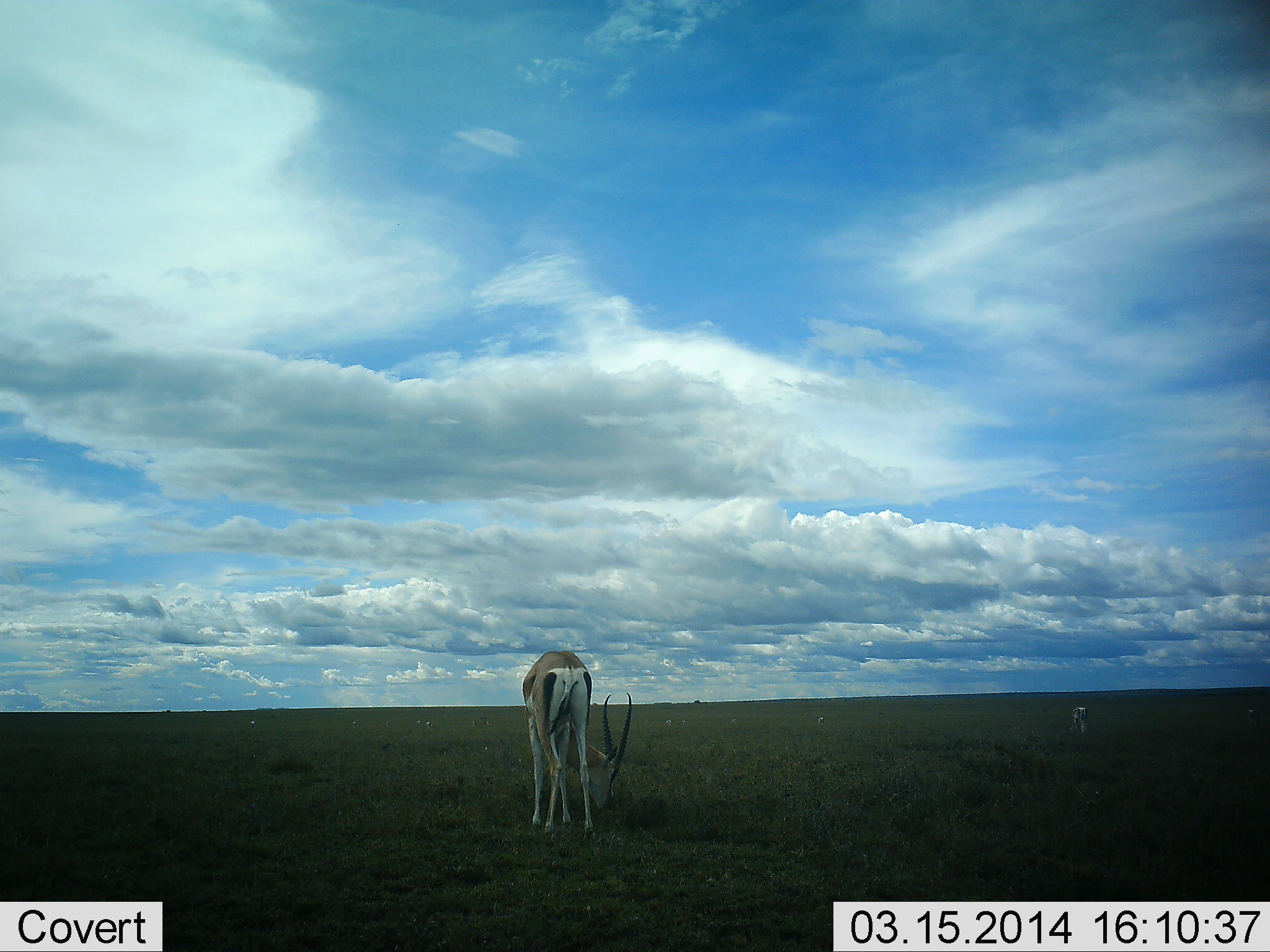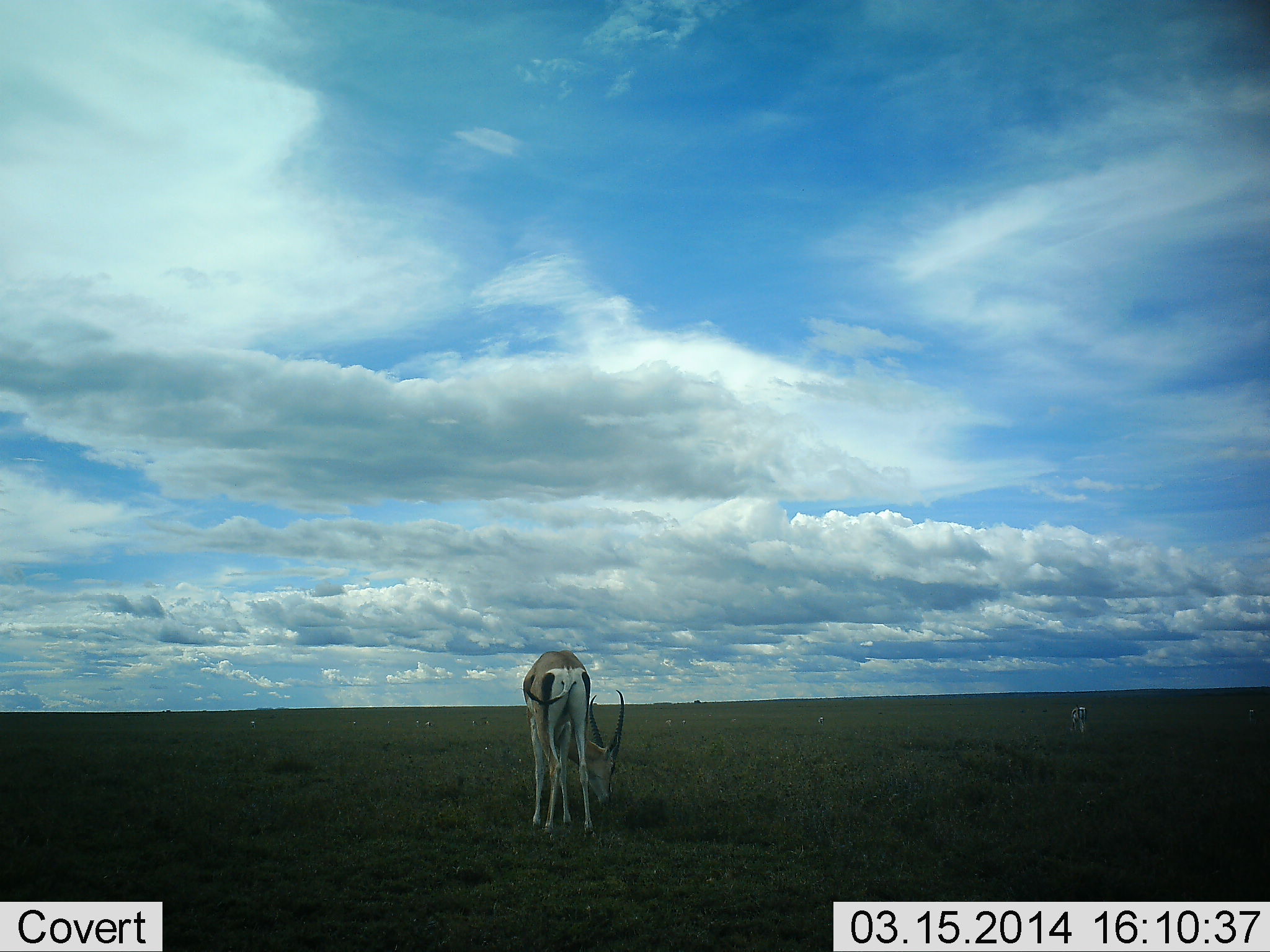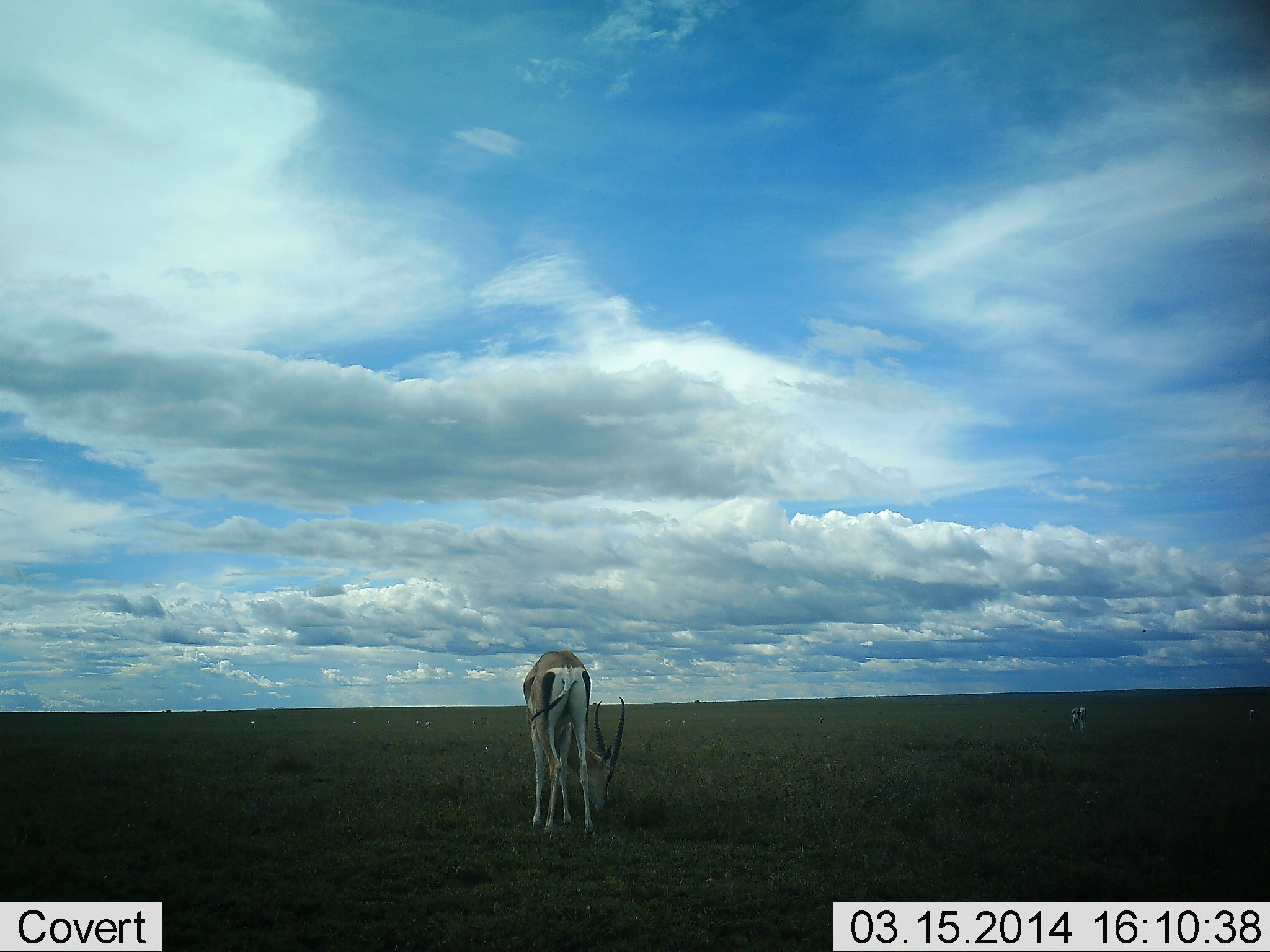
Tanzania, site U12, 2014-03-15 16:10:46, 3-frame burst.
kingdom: Animalia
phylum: Chordata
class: Mammalia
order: Artiodactyla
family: Bovidae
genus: Nanger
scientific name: Nanger granti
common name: grant's gazelle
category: gazellegrants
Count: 1.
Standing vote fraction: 20%.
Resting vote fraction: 0%.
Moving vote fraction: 0%.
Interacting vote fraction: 0%.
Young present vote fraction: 0%.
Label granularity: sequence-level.